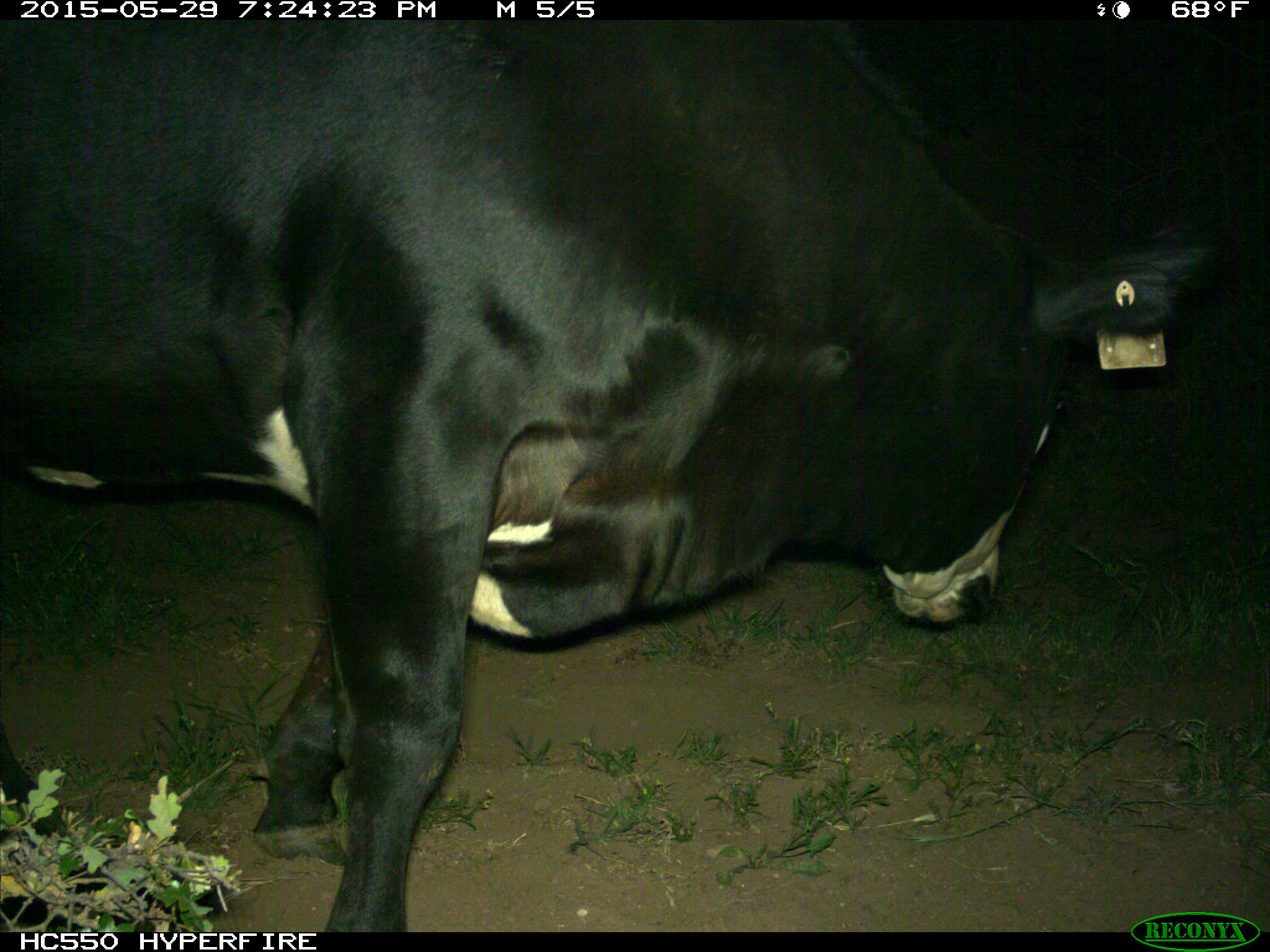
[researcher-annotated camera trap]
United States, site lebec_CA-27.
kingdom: Animalia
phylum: Chordata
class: Mammalia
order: Artiodactyla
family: Bovidae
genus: Bos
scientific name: Bos taurus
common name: domestic cow